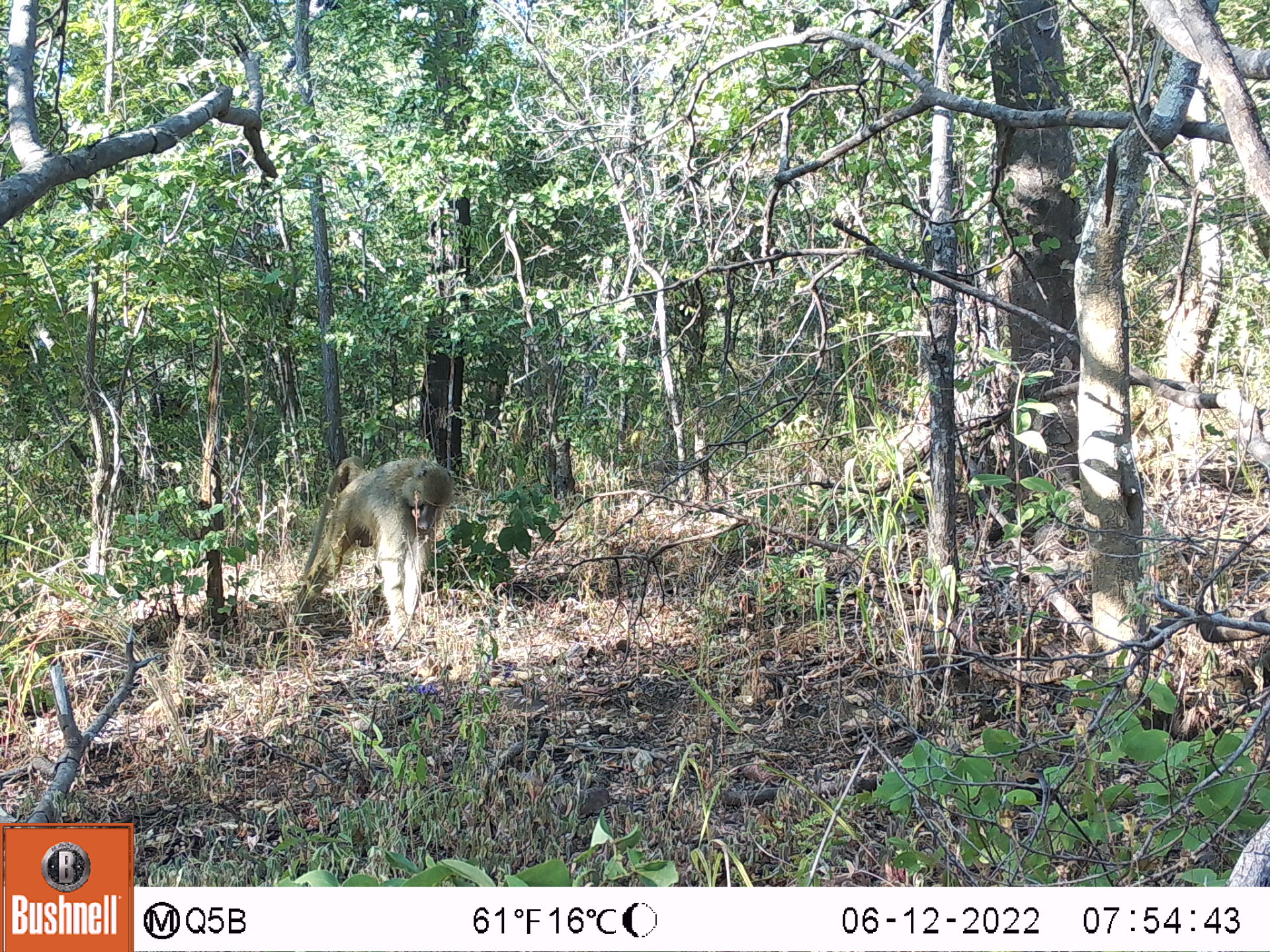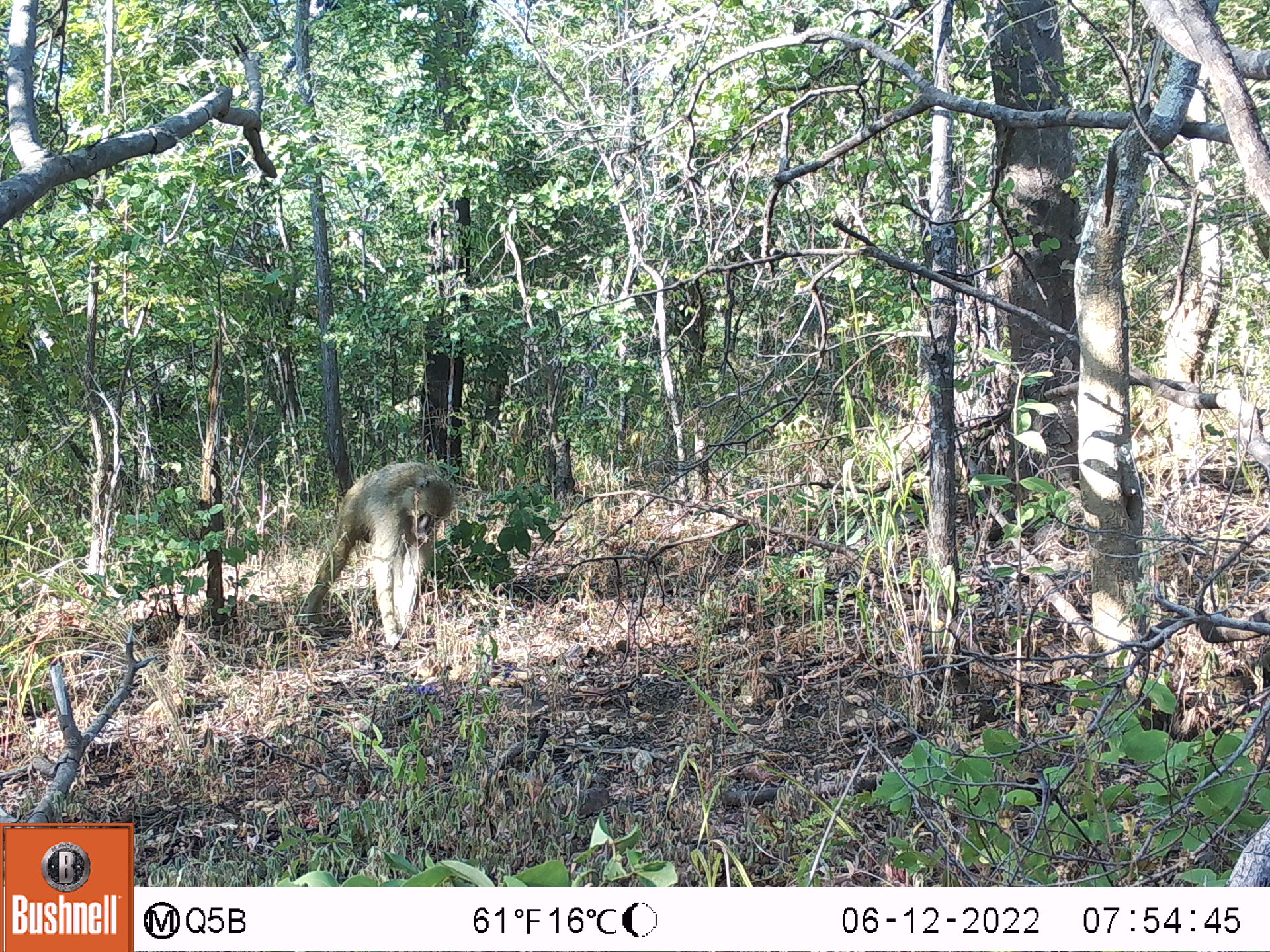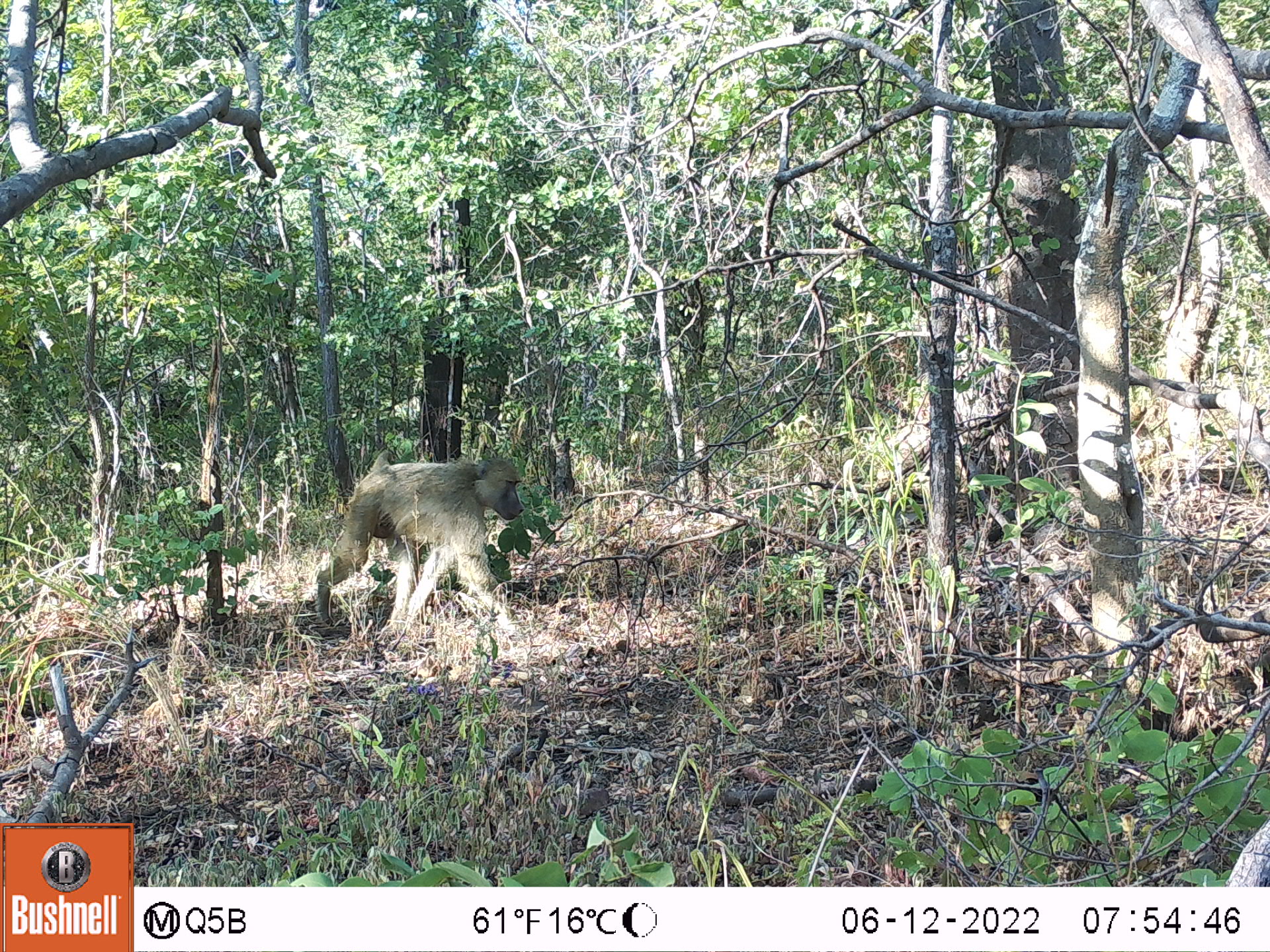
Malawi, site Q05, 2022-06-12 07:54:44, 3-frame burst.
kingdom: Animalia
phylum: Chordata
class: Mammalia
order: Primates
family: Cercopithecidae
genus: Papio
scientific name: Papio cynocephalus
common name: yellow baboon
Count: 1.